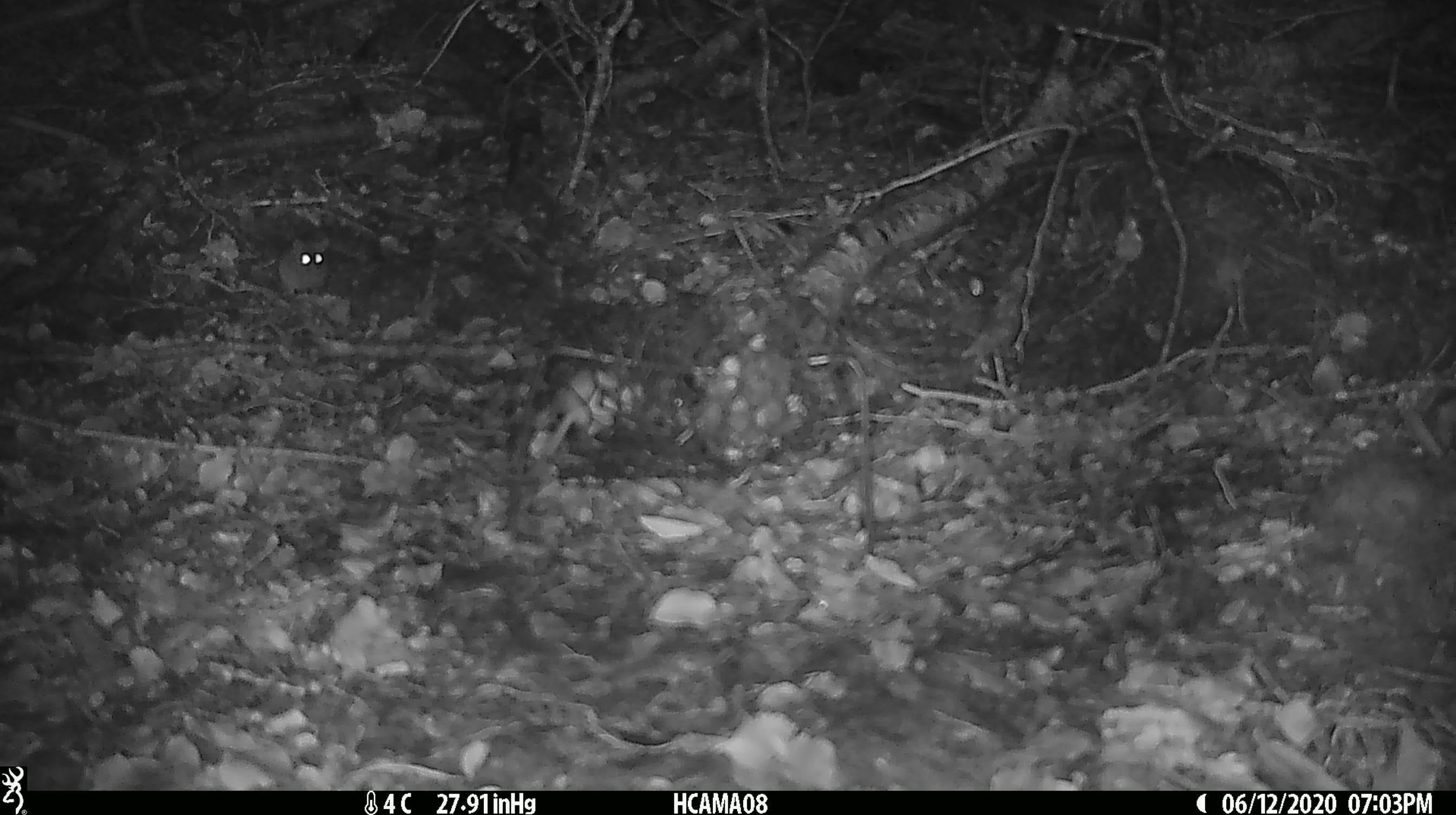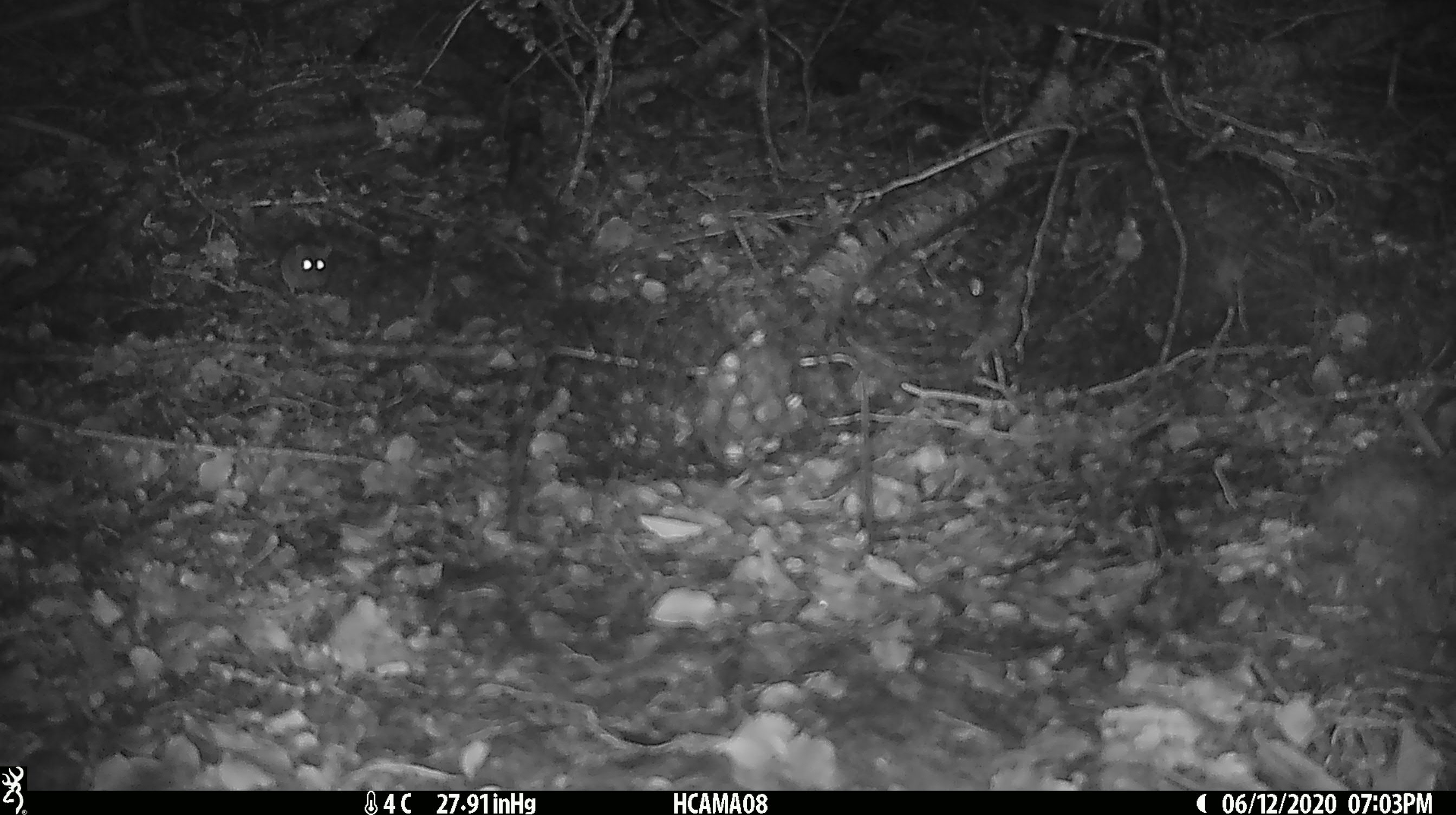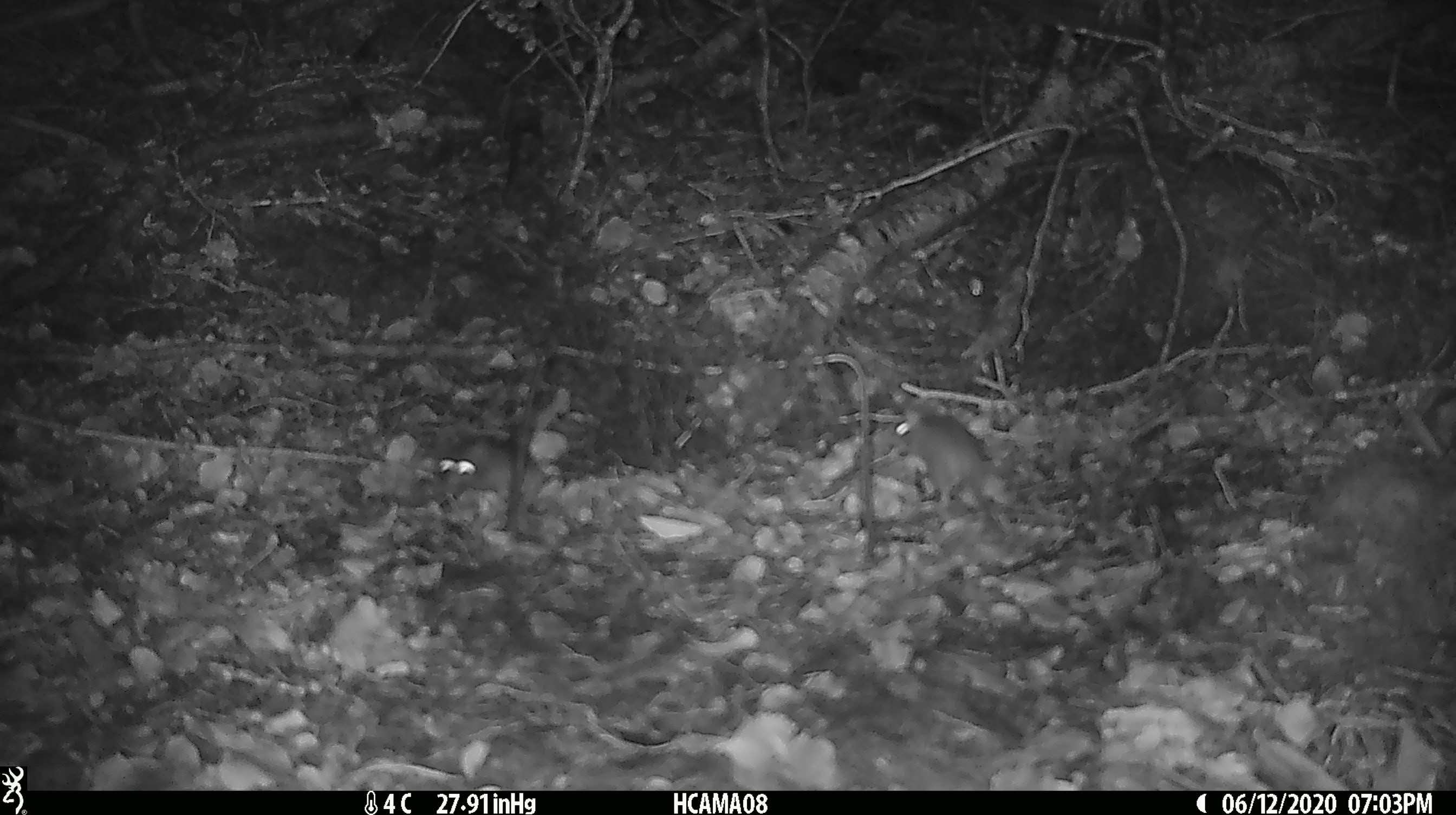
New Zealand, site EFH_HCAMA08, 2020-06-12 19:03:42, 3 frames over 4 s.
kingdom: Animalia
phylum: Chordata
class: Mammalia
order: Rodentia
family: Muridae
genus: Mus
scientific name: Mus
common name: mouse